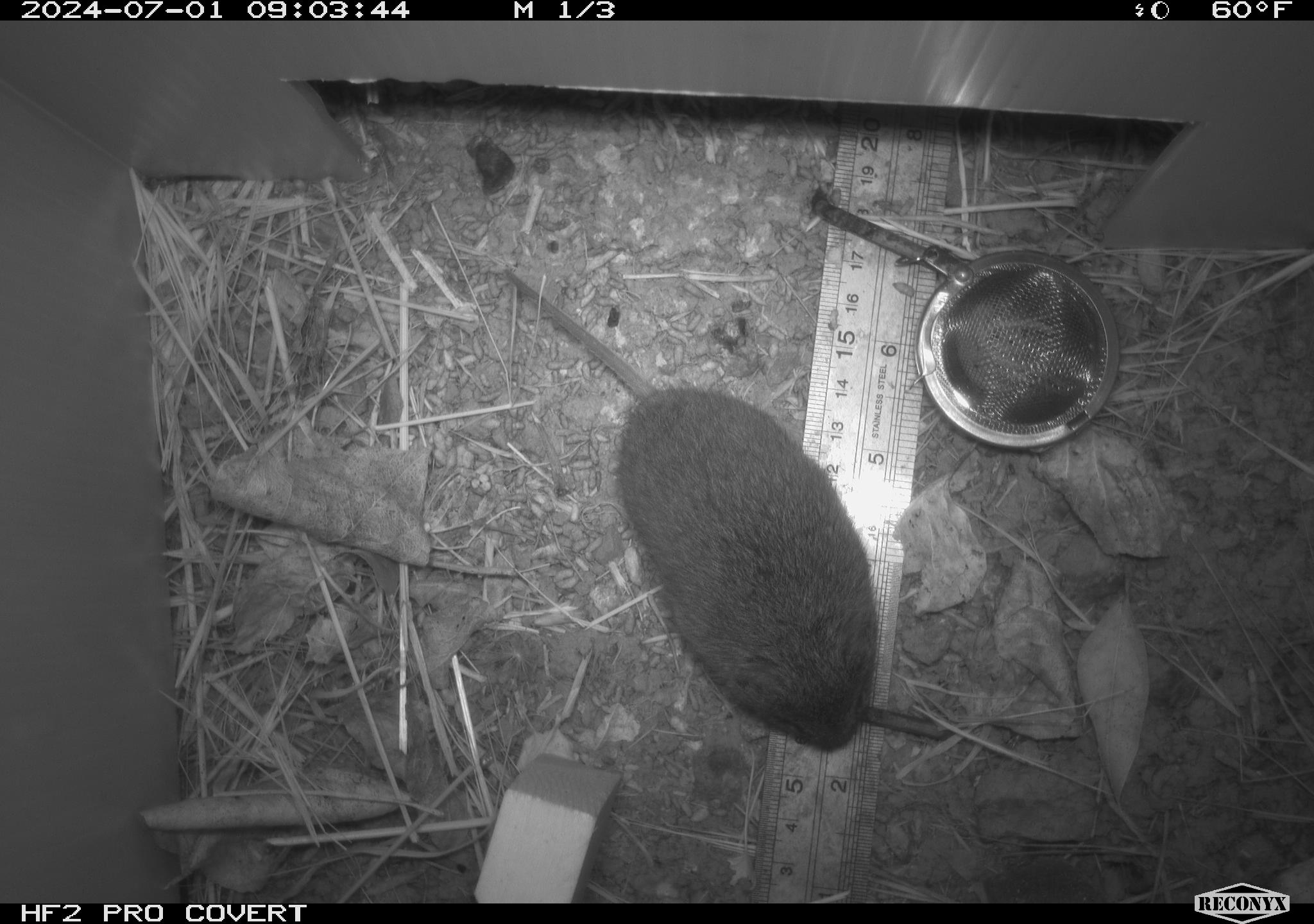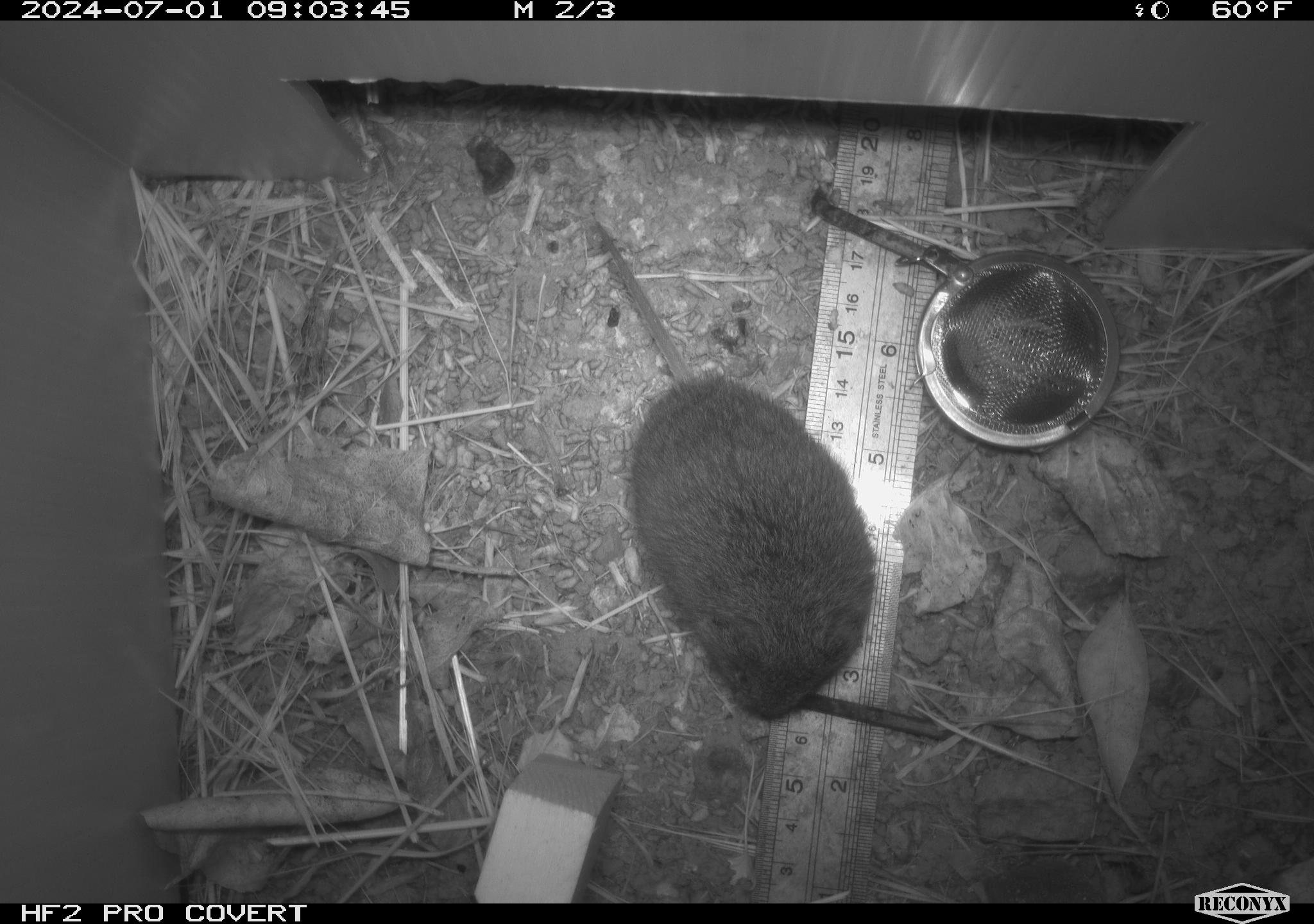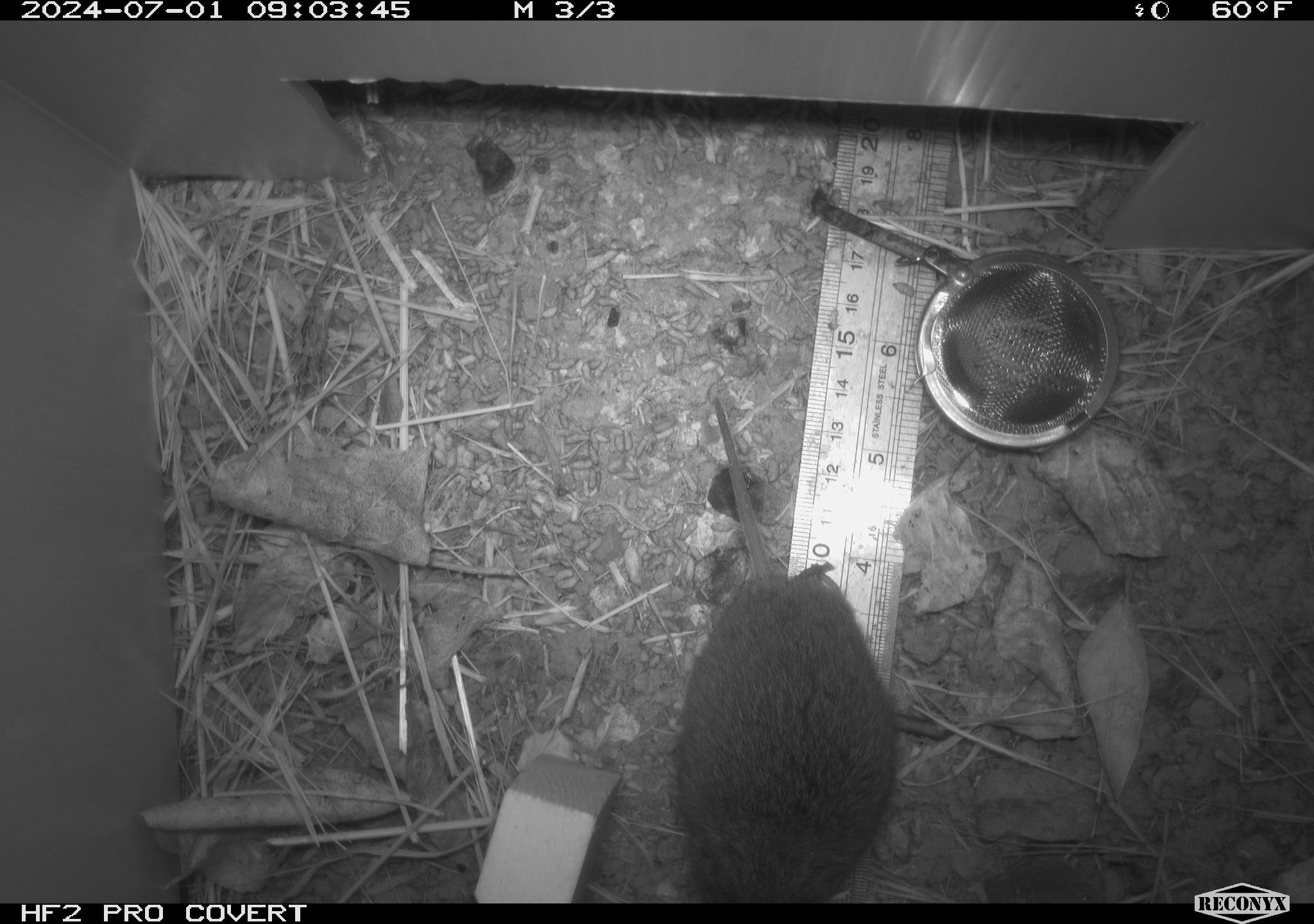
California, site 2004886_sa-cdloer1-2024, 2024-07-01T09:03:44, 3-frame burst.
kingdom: Animalia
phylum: Chordata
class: Mammalia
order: Rodentia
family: Cricetidae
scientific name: Arvicolinae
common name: voles, lemmings, and muskrats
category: arvicolinae subfamily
Arvicolinae subfamily (voles, lemmings, and muskrats) (Arvicolinae).